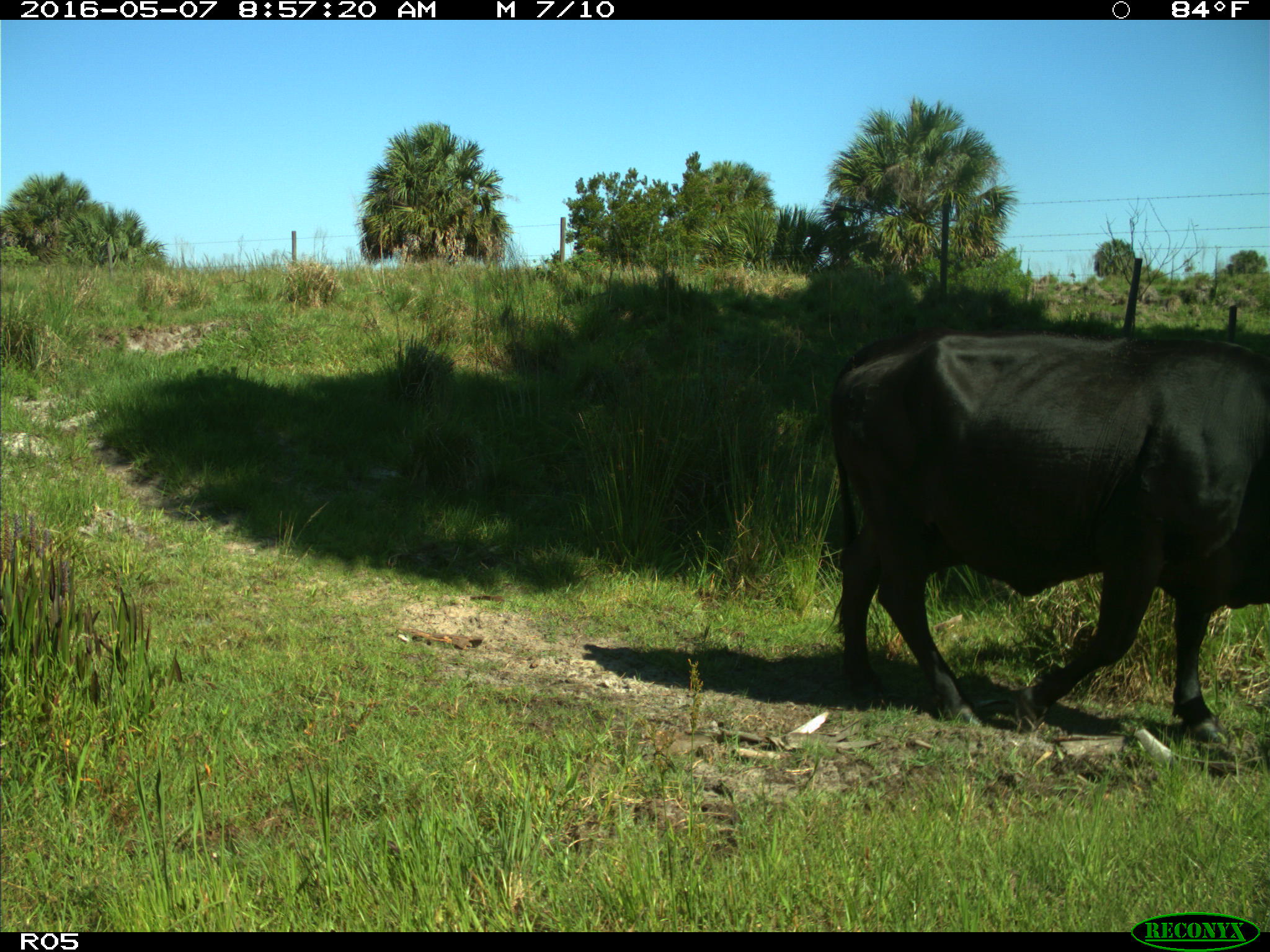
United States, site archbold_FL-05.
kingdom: Animalia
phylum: Chordata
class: Mammalia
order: Artiodactyla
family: Bovidae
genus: Bos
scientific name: Bos taurus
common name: domestic cow